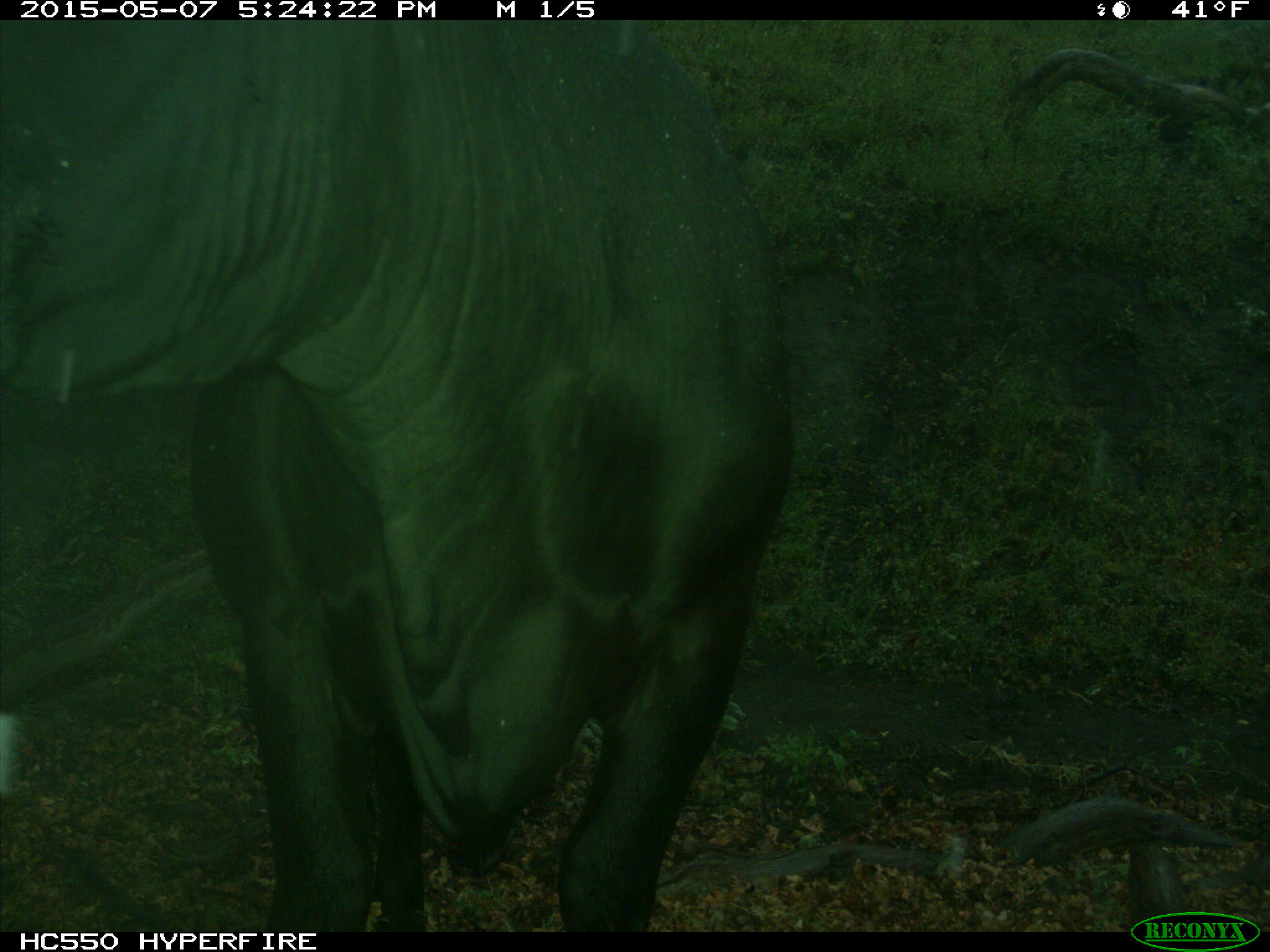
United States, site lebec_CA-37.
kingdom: Animalia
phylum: Chordata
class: Mammalia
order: Artiodactyla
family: Bovidae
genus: Bos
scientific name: Bos taurus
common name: domestic cow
Bos taurus (domestic cow).